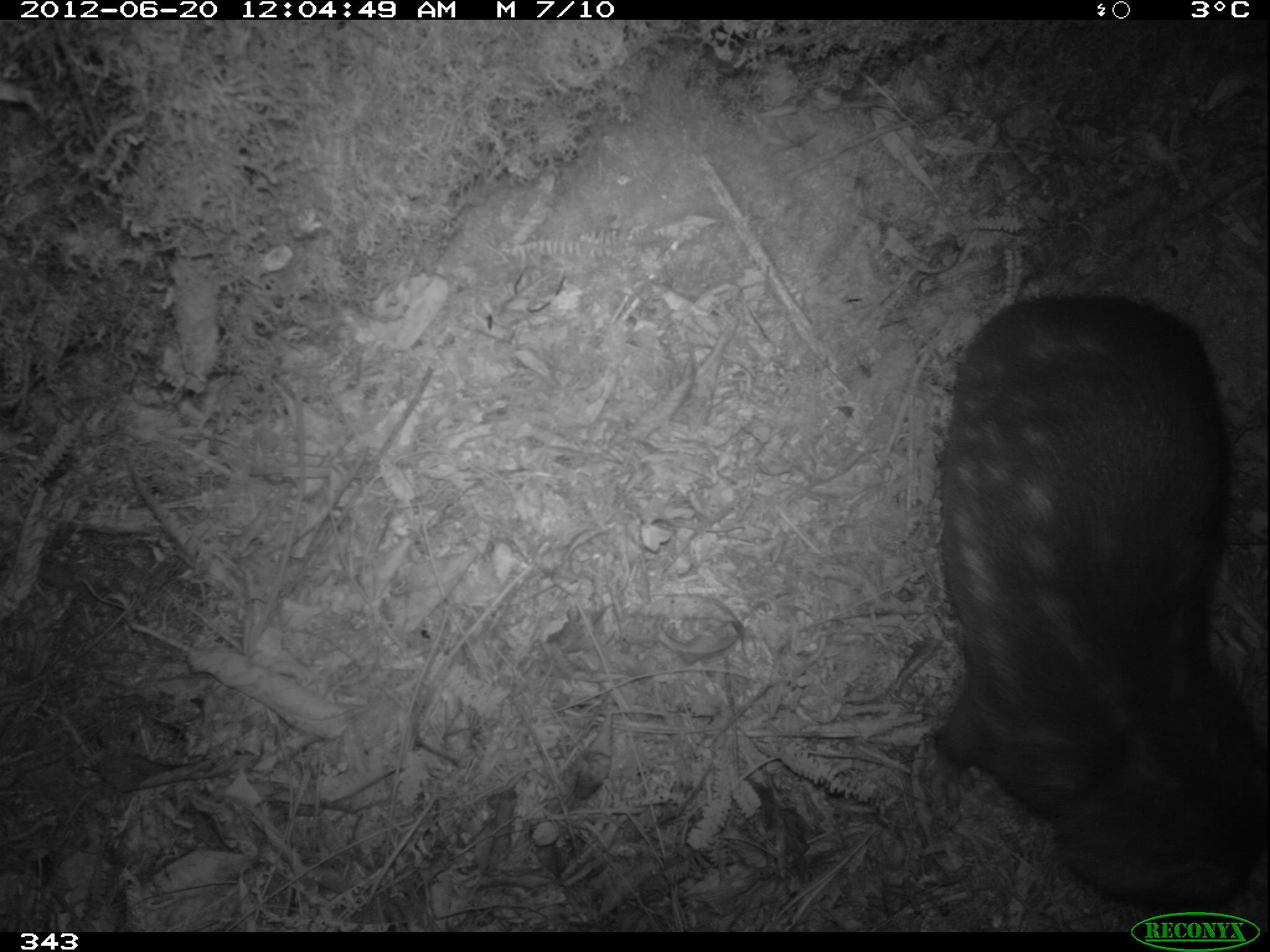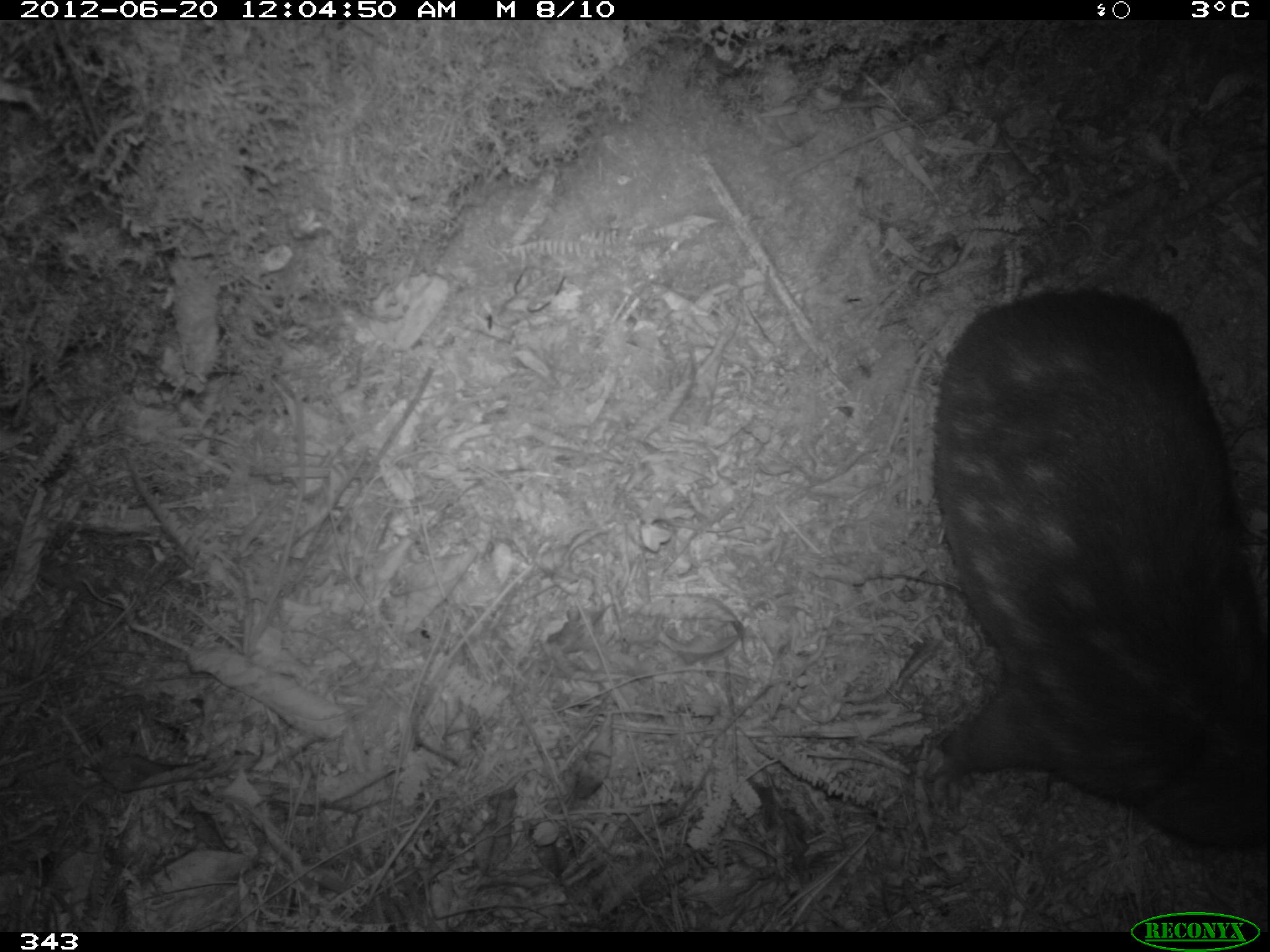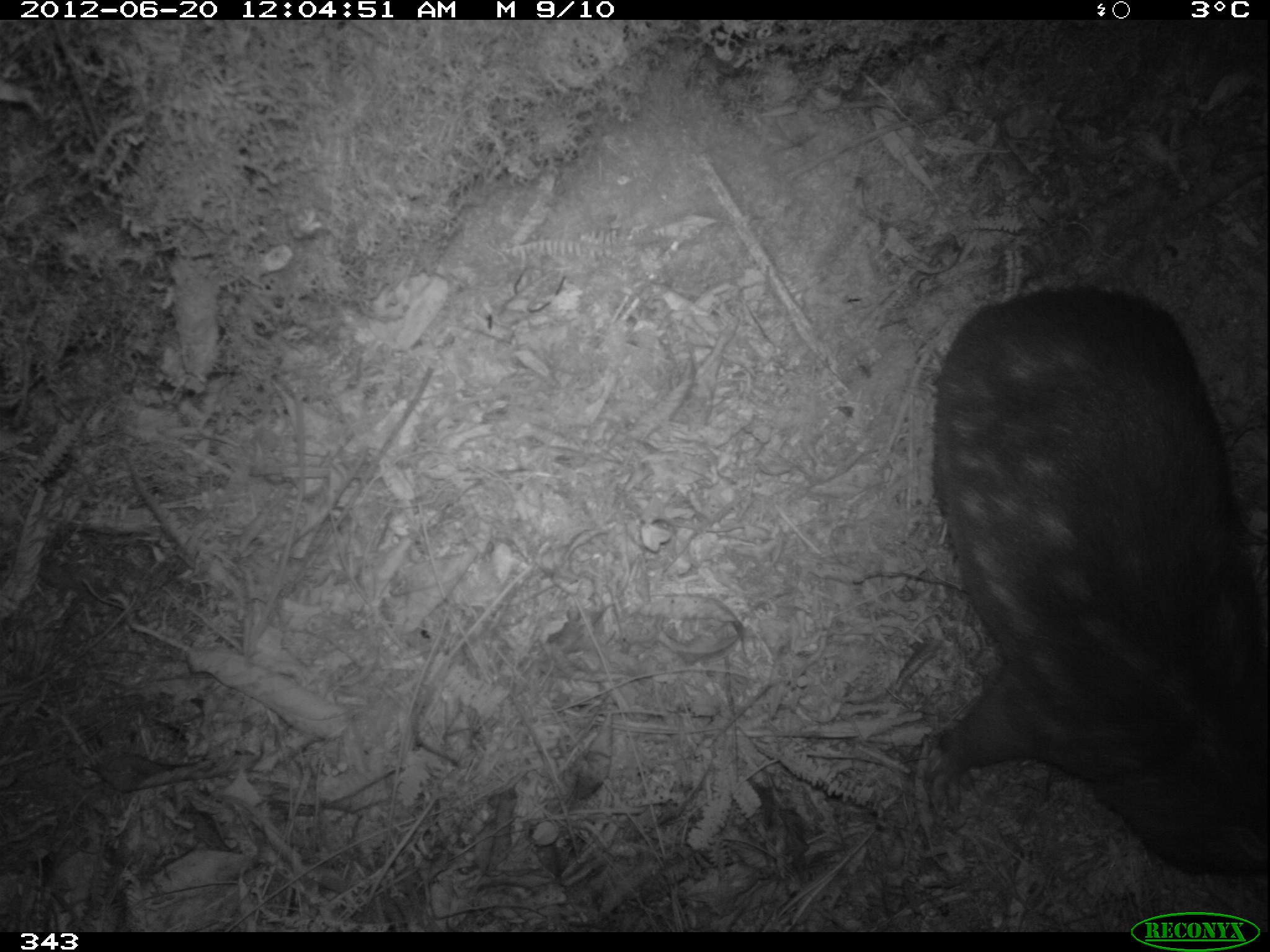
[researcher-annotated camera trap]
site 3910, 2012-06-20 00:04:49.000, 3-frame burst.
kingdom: Animalia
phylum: Chordata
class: Mammalia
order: Rodentia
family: Cuniculidae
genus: Cuniculus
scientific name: Cuniculus taczanowskii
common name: mountain paca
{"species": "Cuniculus taczanowskii (mountain paca)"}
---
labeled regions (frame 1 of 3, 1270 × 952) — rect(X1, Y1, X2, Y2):
cuniculus taczanowskii: rect(917, 291, 1267, 931)